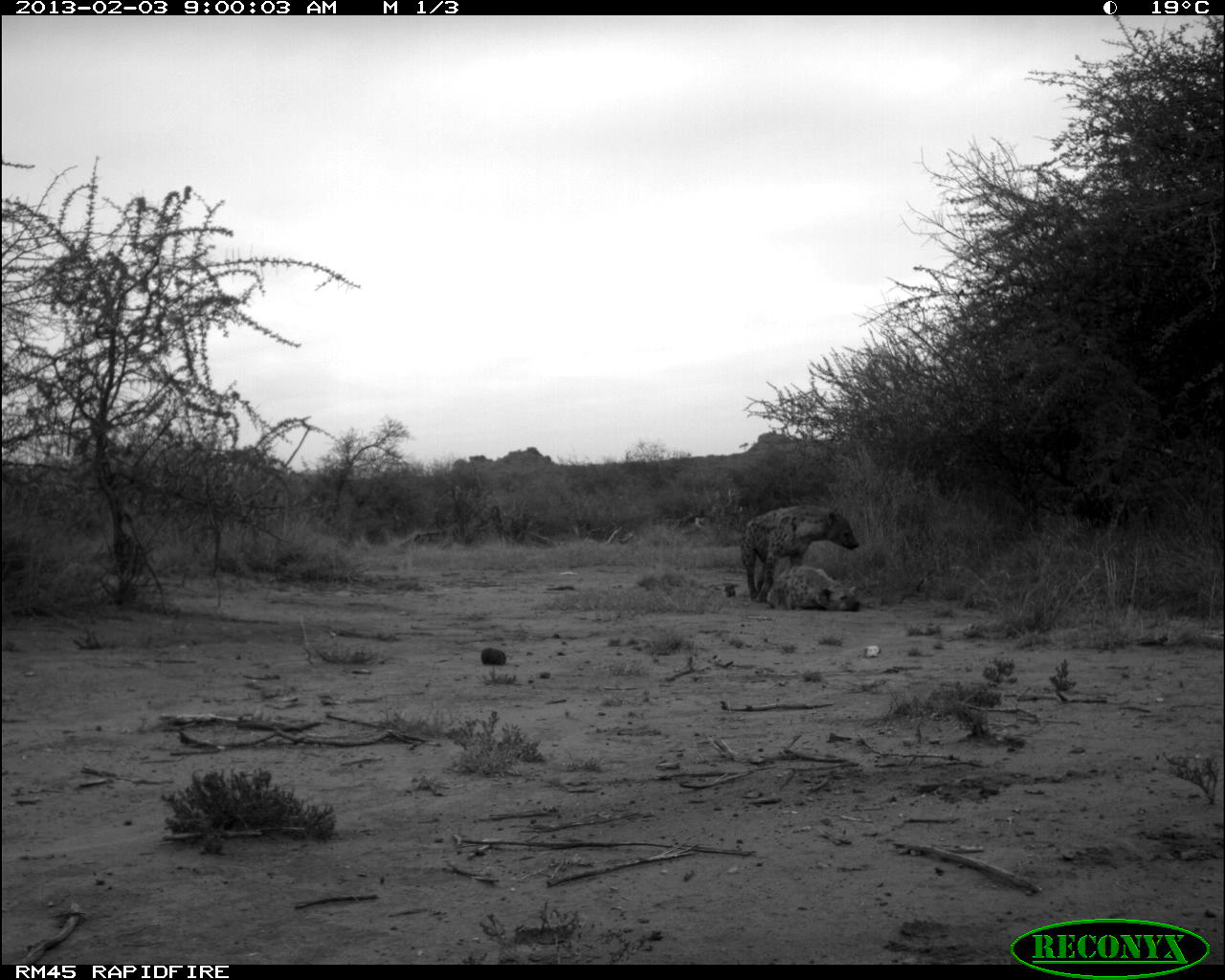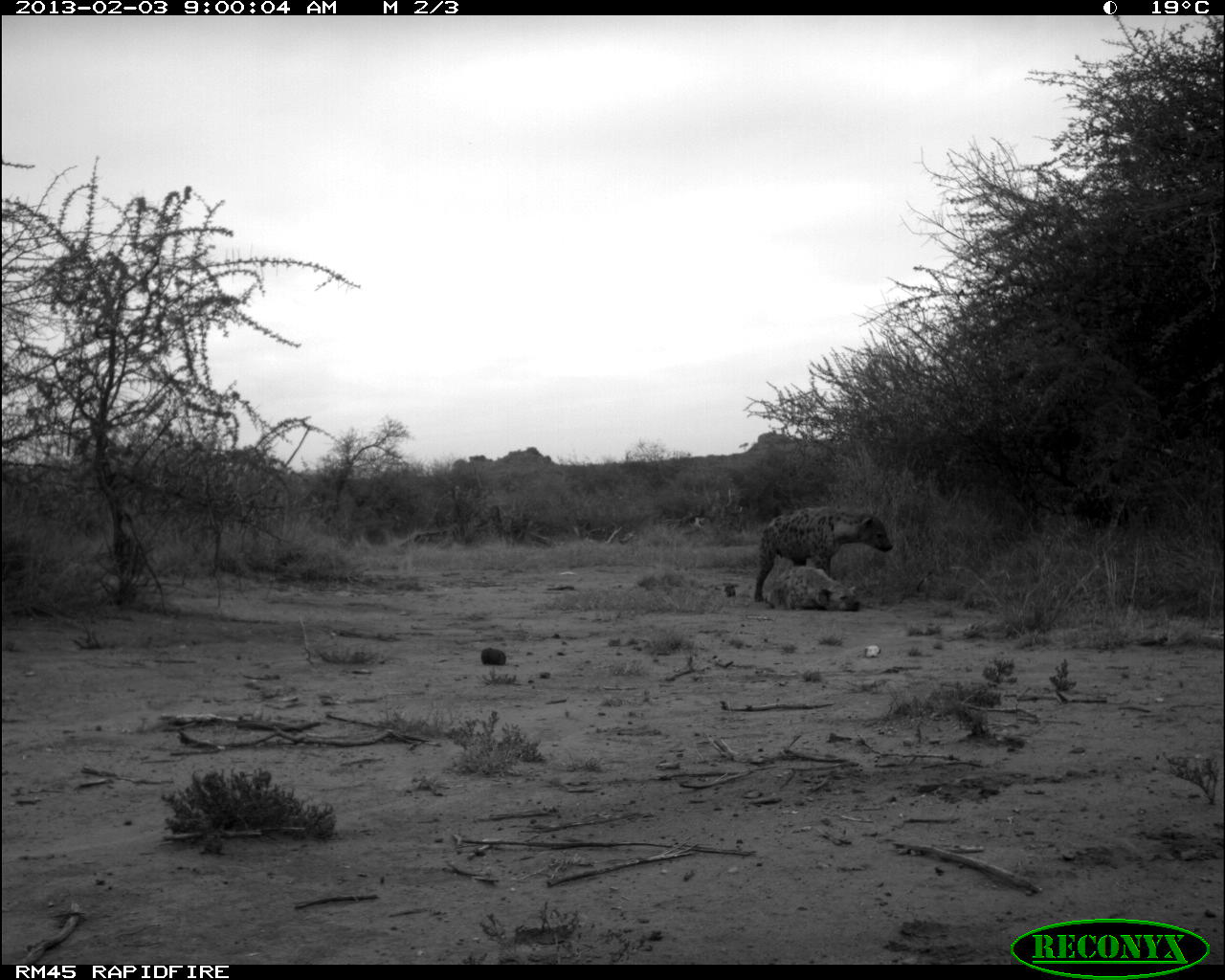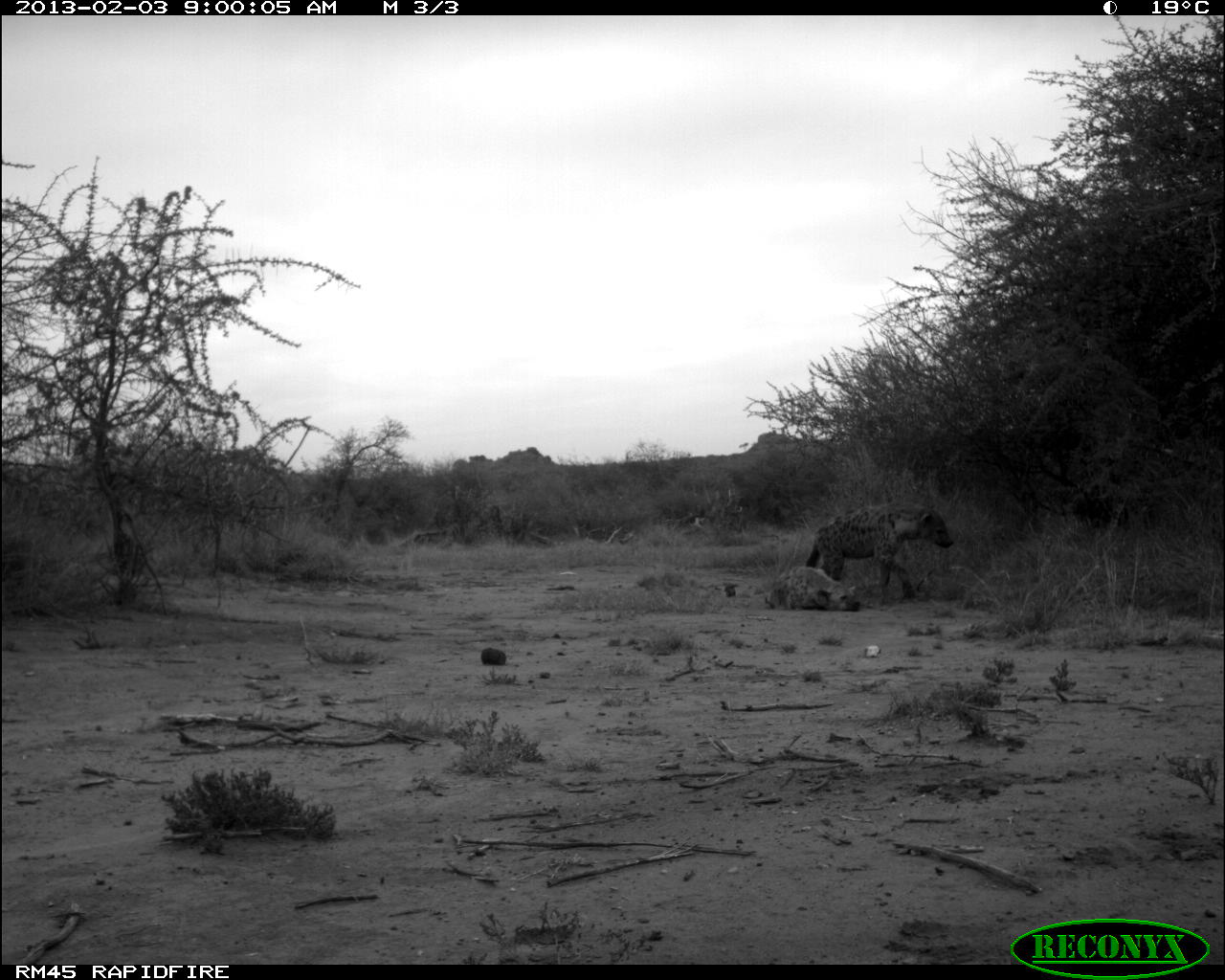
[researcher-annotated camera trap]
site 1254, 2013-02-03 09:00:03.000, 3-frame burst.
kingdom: Animalia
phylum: Chordata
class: Mammalia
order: Carnivora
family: Hyaenidae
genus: Crocuta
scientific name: Crocuta crocuta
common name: spotted hyena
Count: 2.